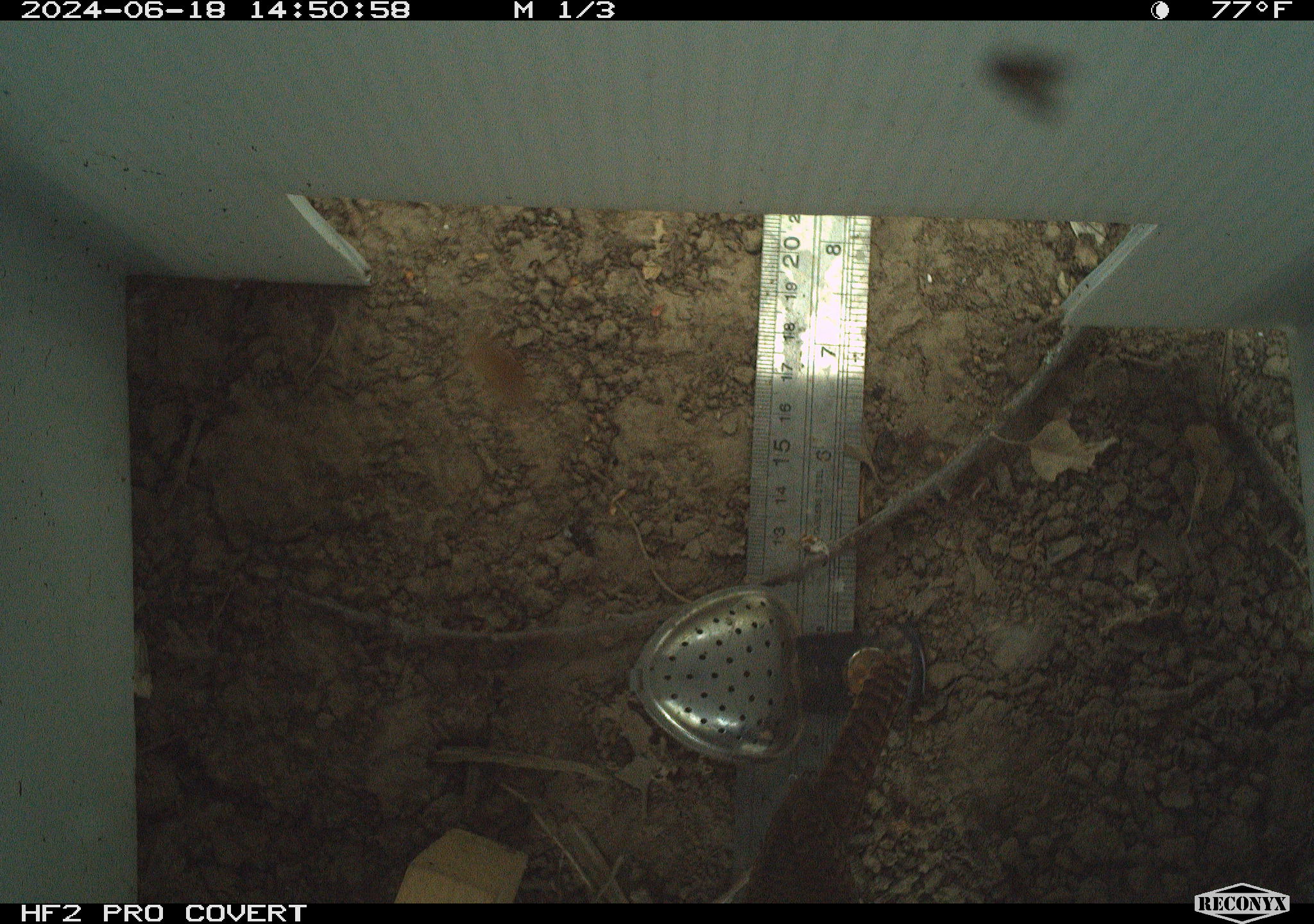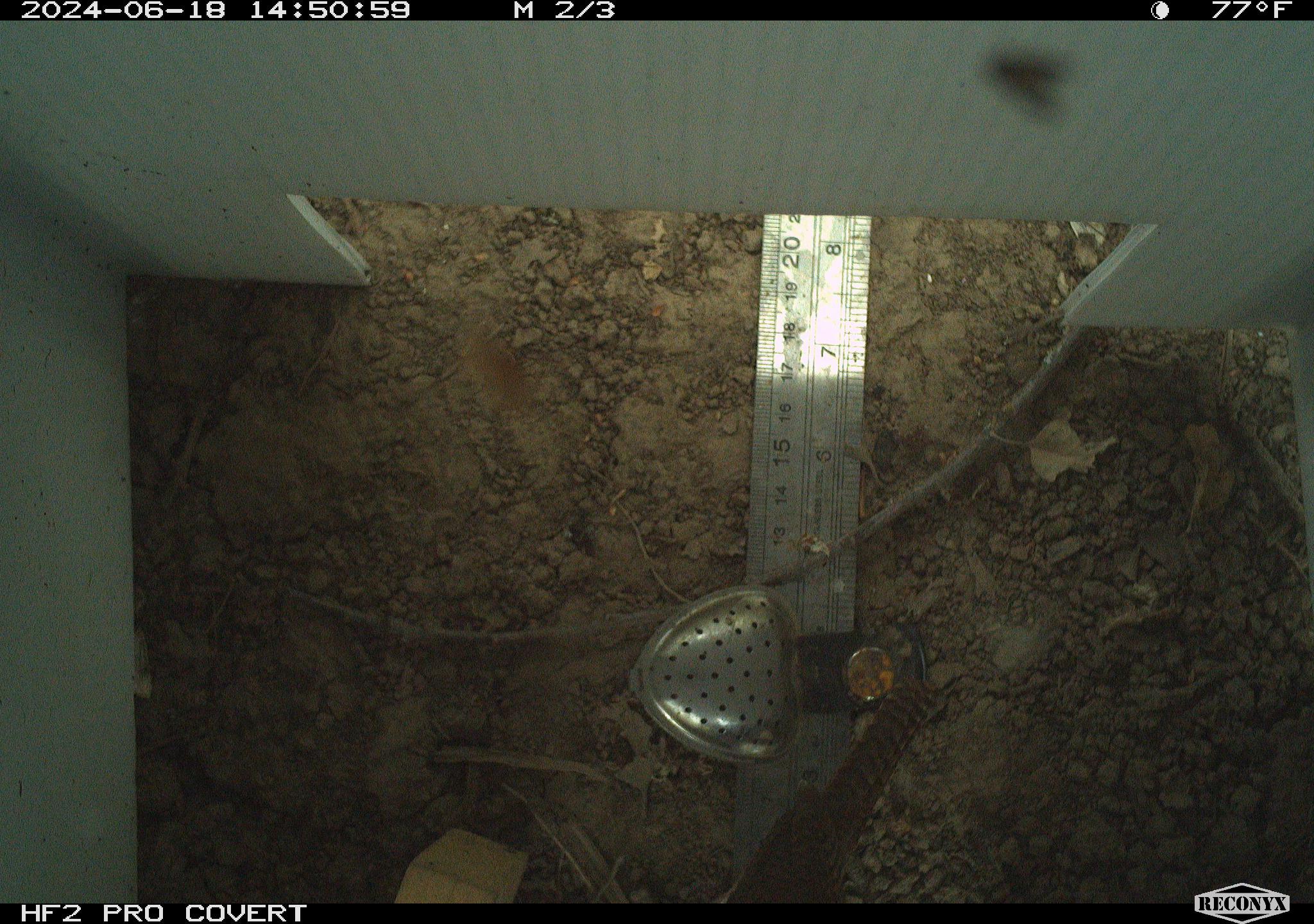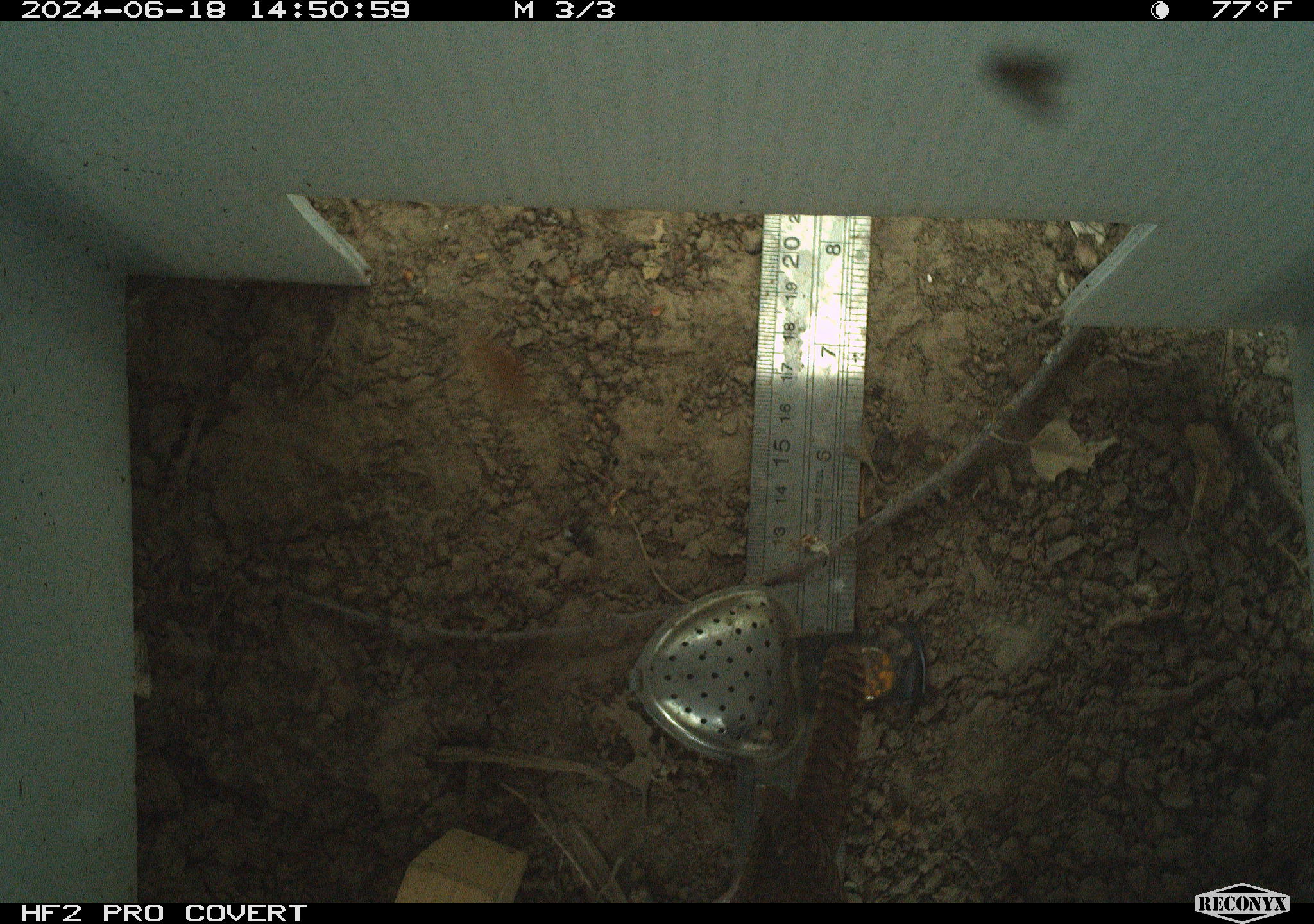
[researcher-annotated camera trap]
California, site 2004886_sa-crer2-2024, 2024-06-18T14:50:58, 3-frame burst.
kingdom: Animalia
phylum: Chordata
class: Aves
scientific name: Aves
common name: bird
Bird (Aves).